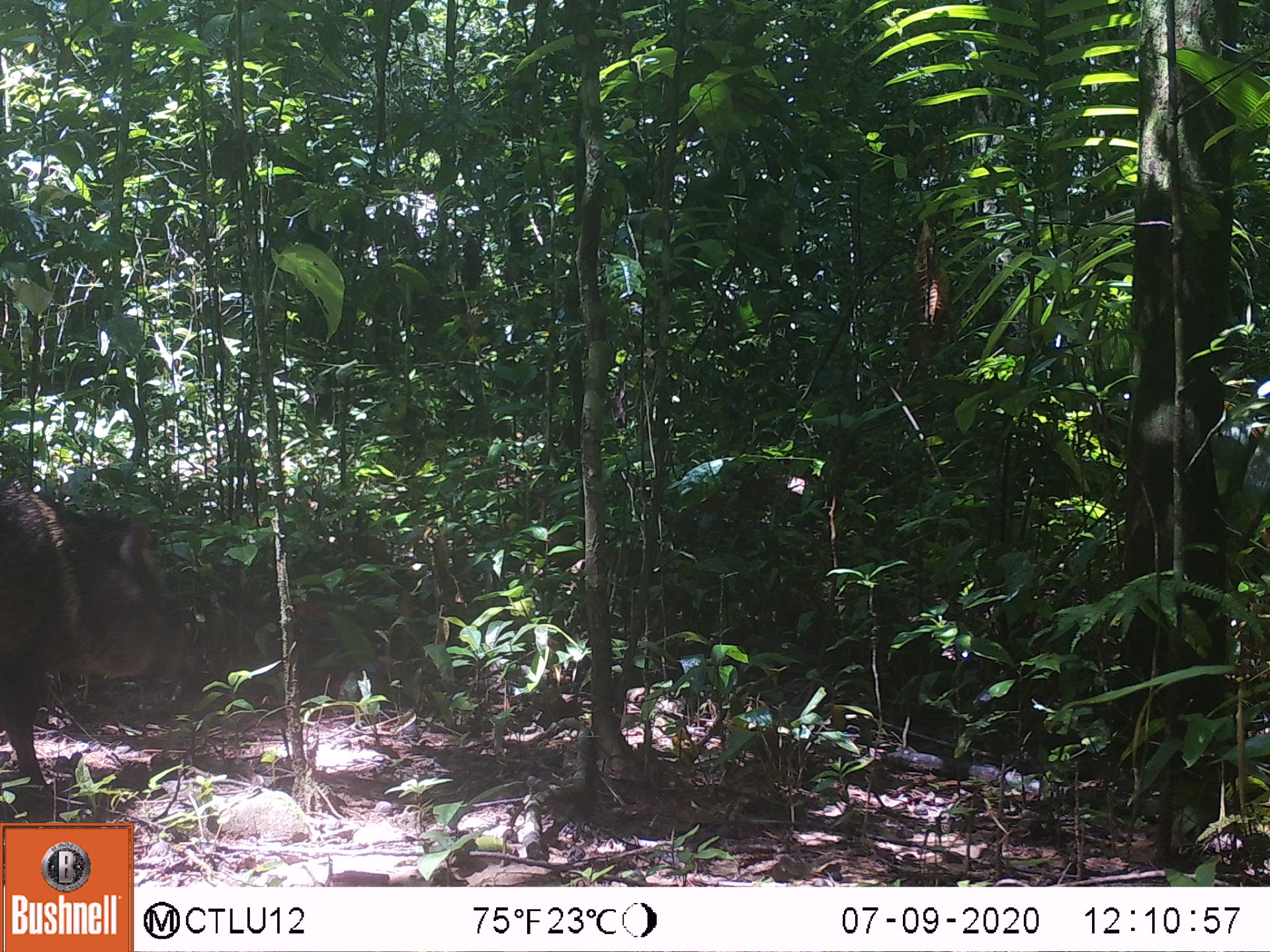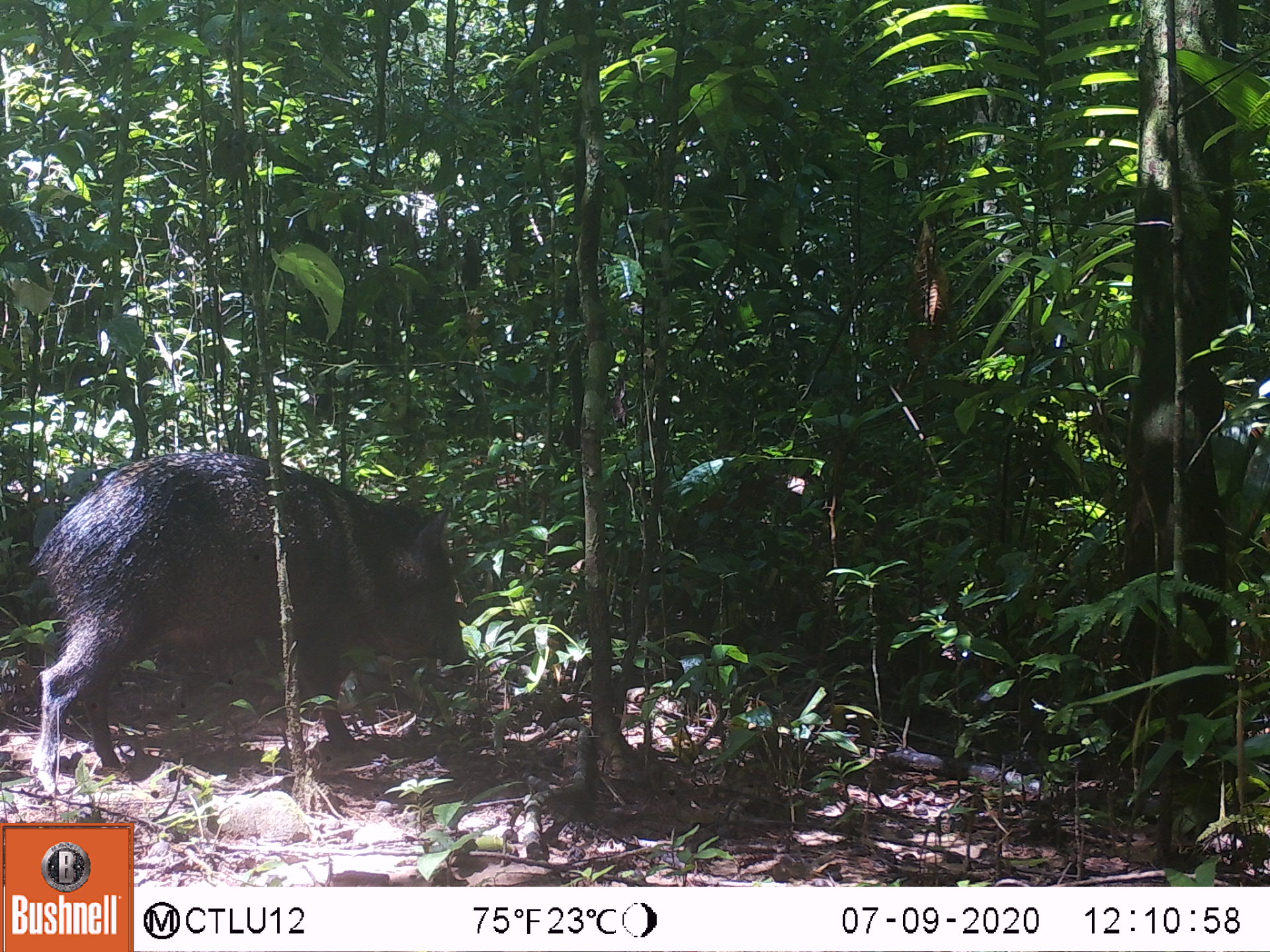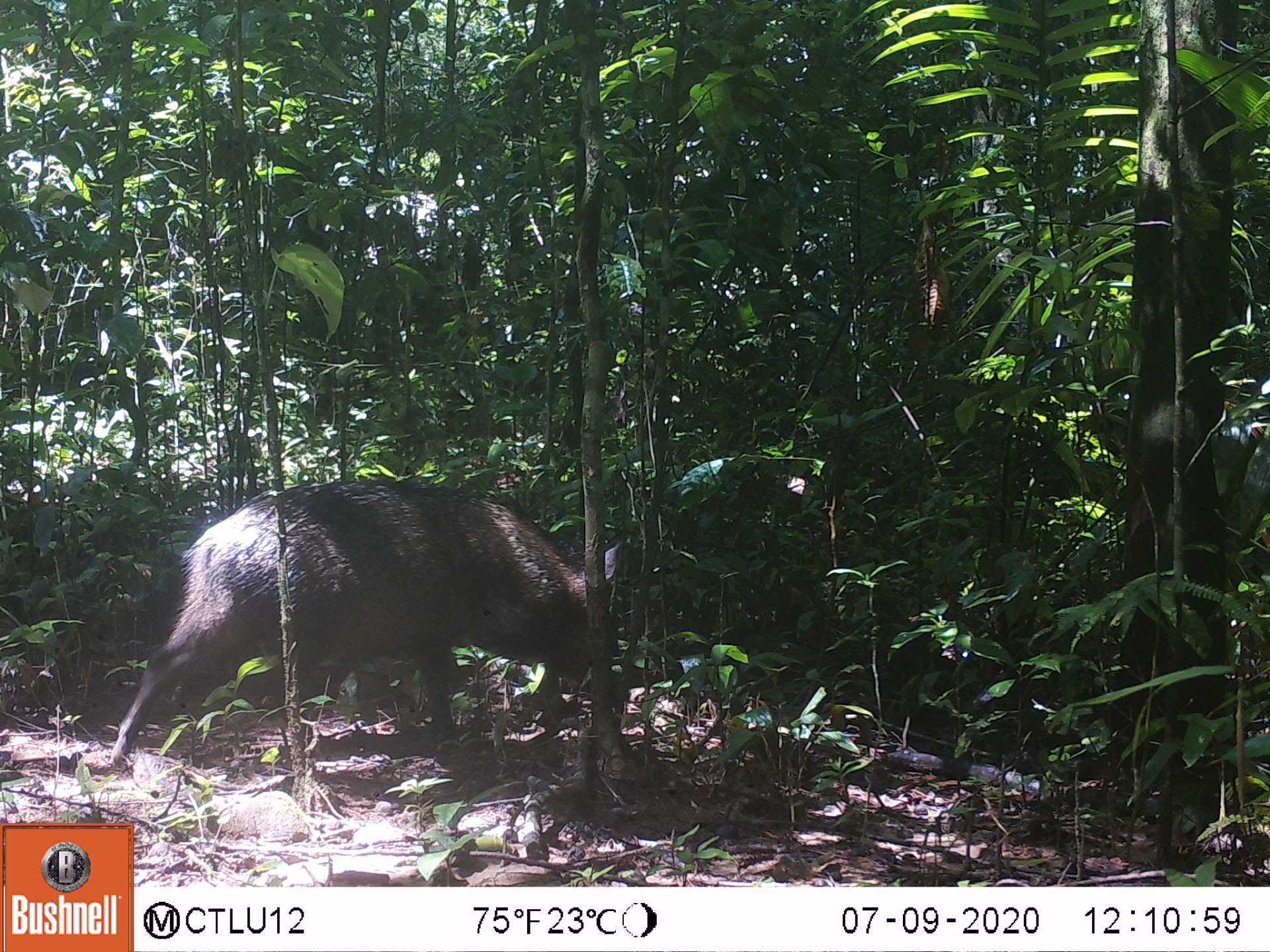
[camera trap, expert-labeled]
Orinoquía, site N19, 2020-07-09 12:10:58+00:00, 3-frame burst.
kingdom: Animalia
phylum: Chordata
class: Mammalia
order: Artiodactyla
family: Tayassuidae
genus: Pecari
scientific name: Pecari tajacu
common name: collared peccary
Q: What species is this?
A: Collared peccary (Pecari tajacu).